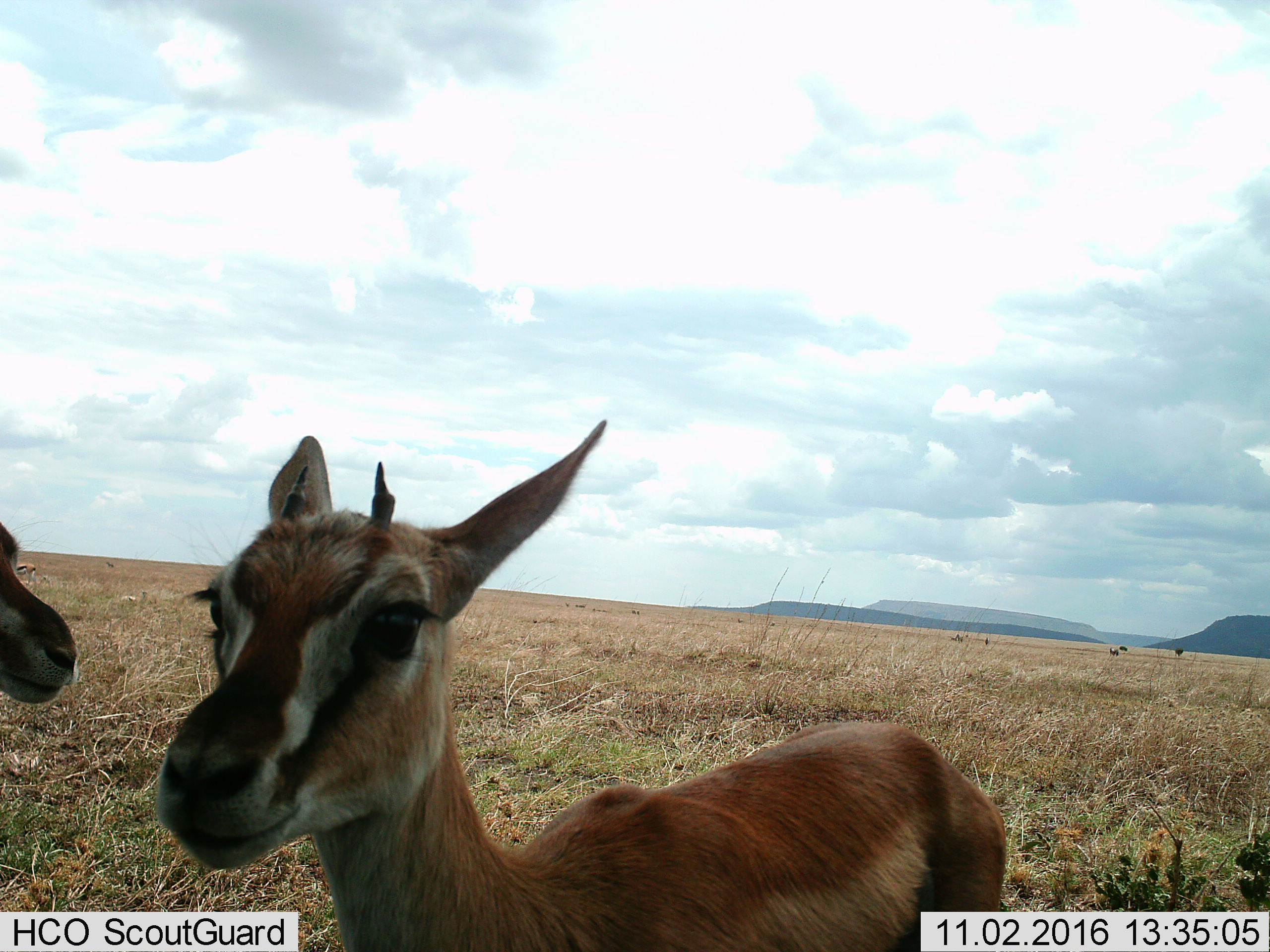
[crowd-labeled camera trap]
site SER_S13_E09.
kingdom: Animalia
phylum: Chordata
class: Mammalia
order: Artiodactyla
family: Bovidae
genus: Eudorcas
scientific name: Eudorcas thomsonii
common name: thomson's gazelle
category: gazellethomsons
Gazellethomsons (thomson's gazelle) (Eudorcas thomsonii), count 2. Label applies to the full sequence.